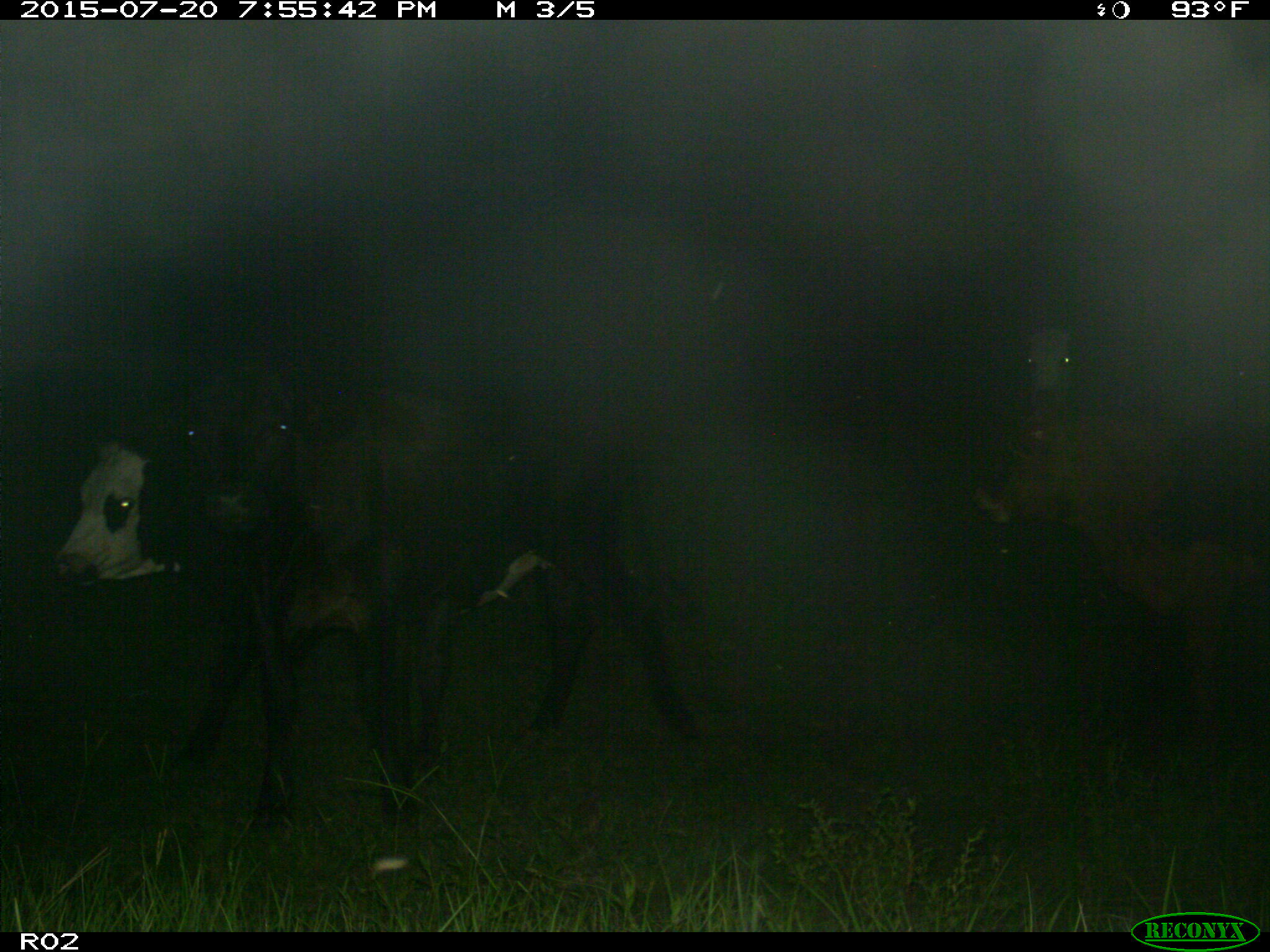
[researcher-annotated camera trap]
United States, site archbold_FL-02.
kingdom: Animalia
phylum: Chordata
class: Mammalia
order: Artiodactyla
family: Bovidae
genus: Bos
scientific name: Bos taurus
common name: domestic cow